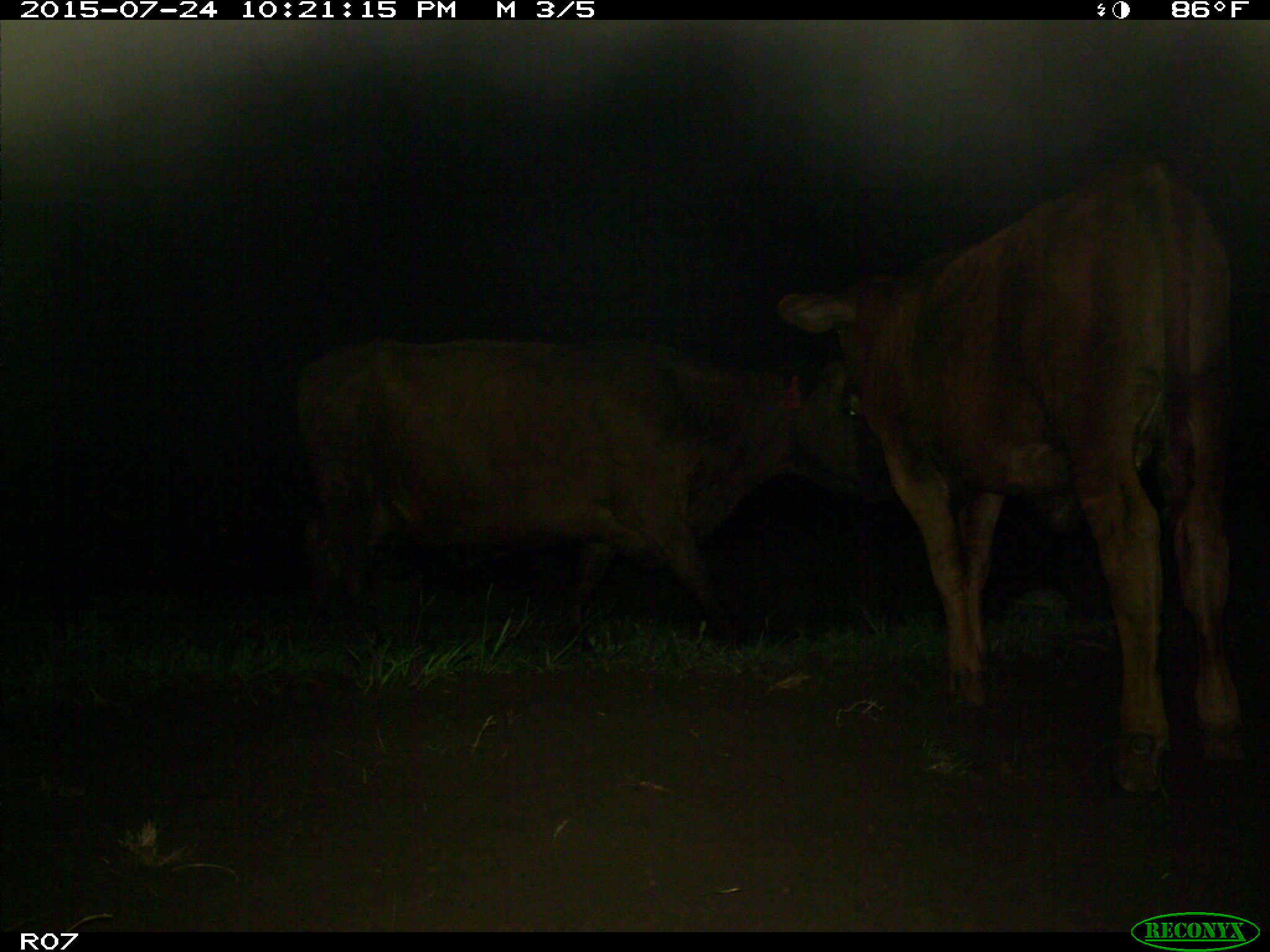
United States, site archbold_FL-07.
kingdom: Animalia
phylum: Chordata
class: Mammalia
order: Artiodactyla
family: Bovidae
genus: Bos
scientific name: Bos taurus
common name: domestic cow